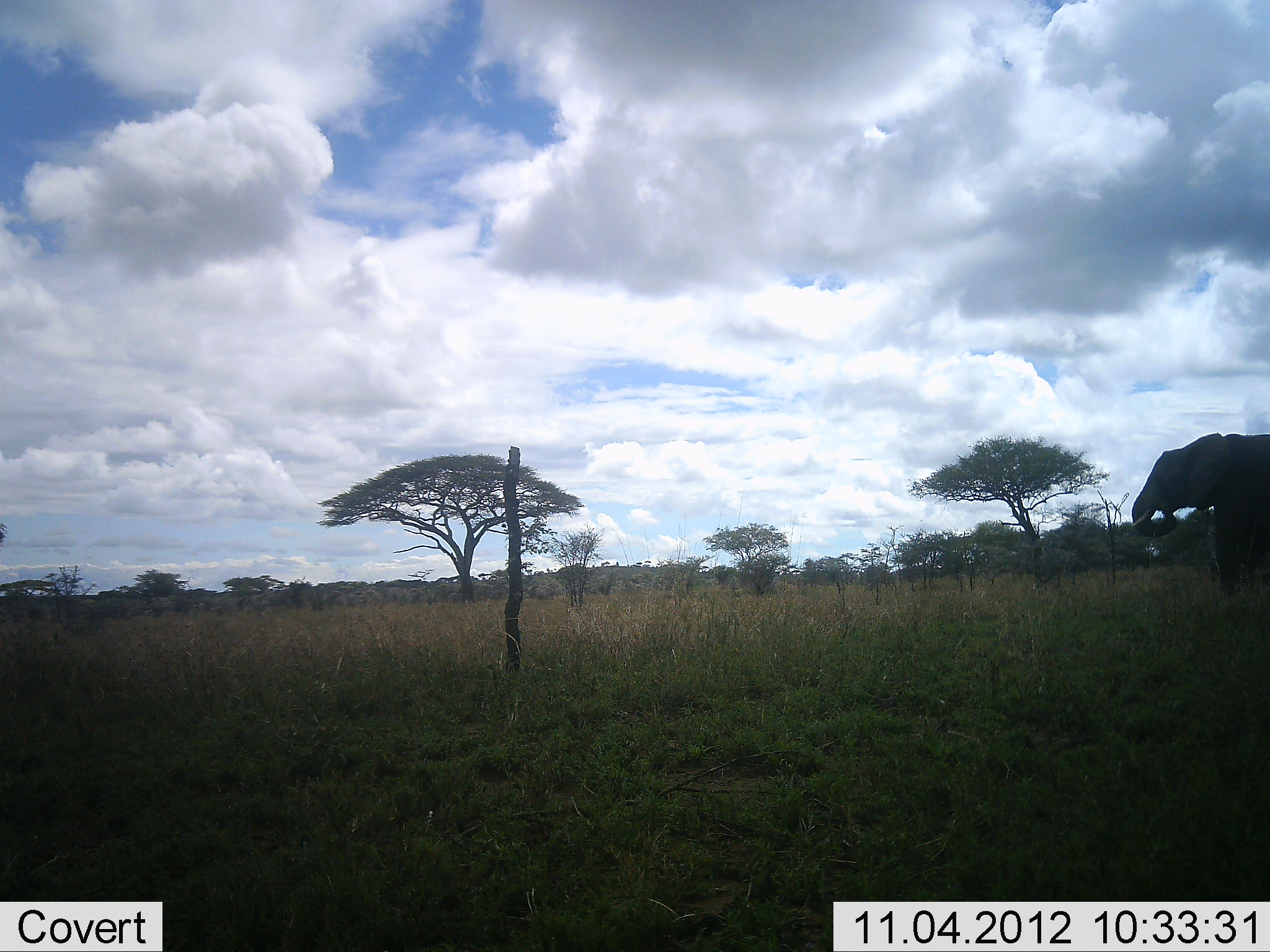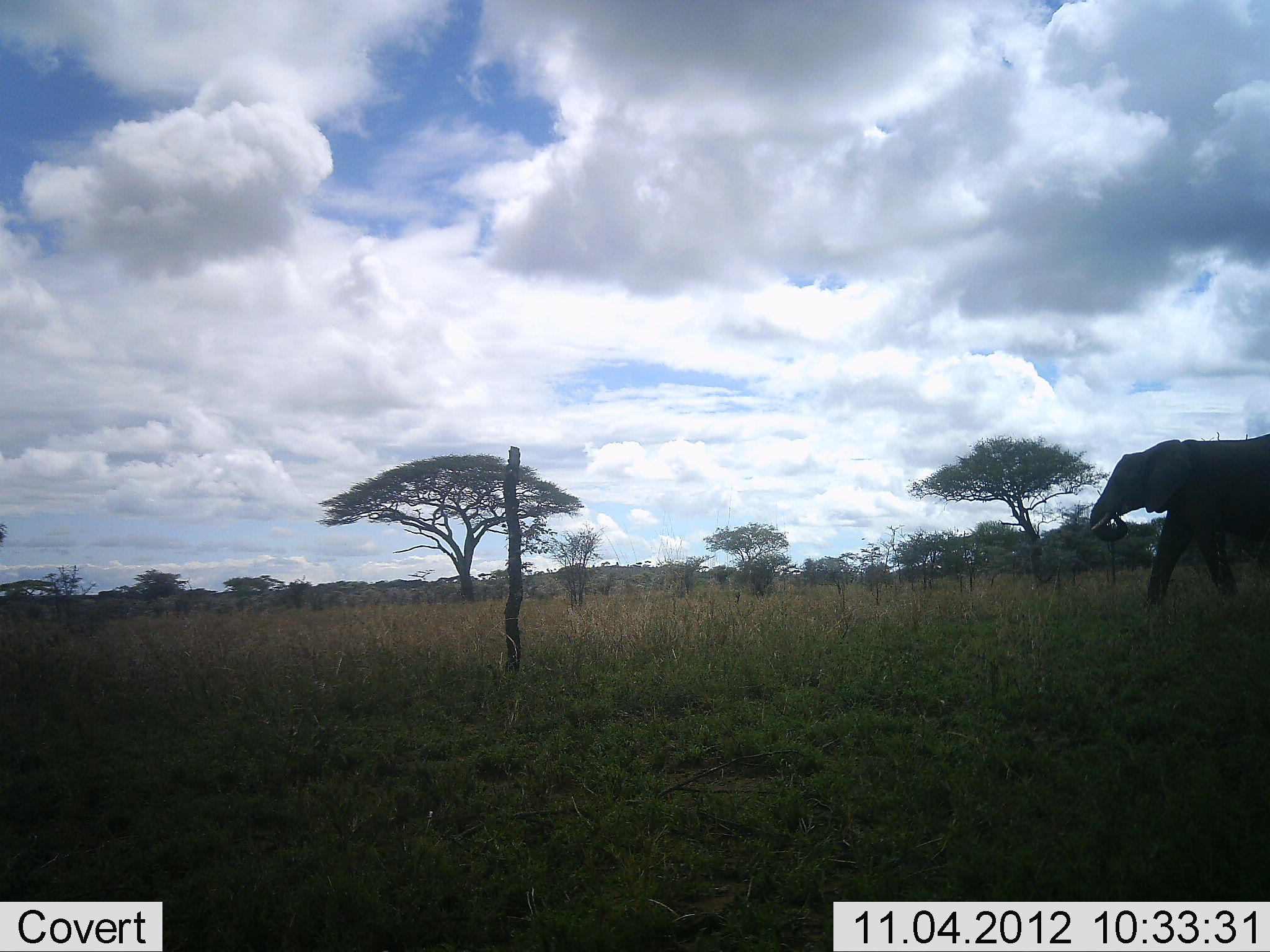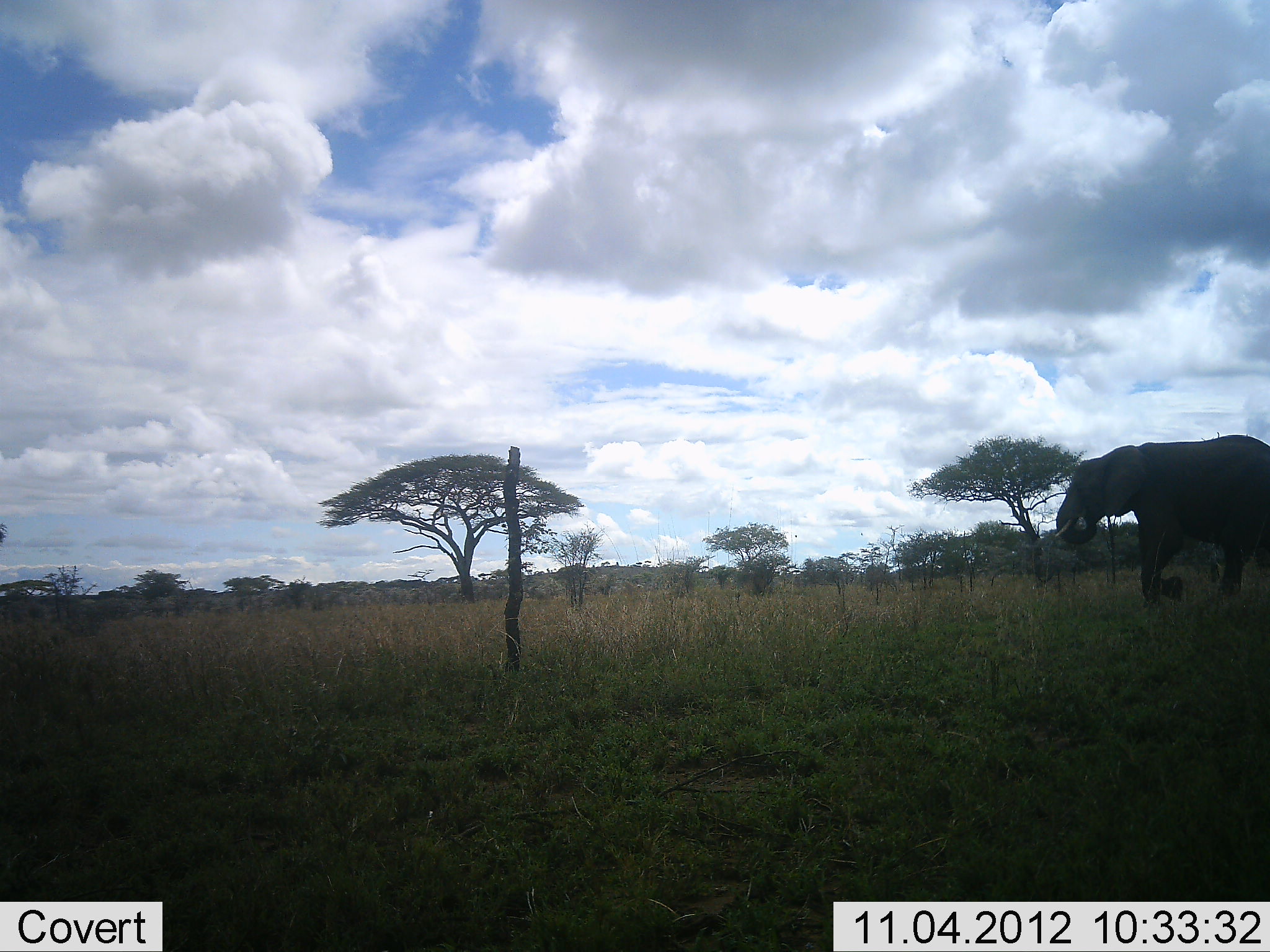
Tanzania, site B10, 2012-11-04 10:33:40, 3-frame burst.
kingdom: Animalia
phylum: Chordata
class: Mammalia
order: Proboscidea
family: Elephantidae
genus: Loxodonta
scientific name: Loxodonta africana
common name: african bush elephant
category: elephant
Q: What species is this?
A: Elephant (african bush elephant) (Loxodonta africana).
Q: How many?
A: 1.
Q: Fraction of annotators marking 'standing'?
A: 0%.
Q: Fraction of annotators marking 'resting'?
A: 0%.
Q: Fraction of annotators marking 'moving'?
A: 100%.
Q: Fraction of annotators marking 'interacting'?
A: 0%.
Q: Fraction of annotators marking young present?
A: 0%.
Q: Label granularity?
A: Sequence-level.